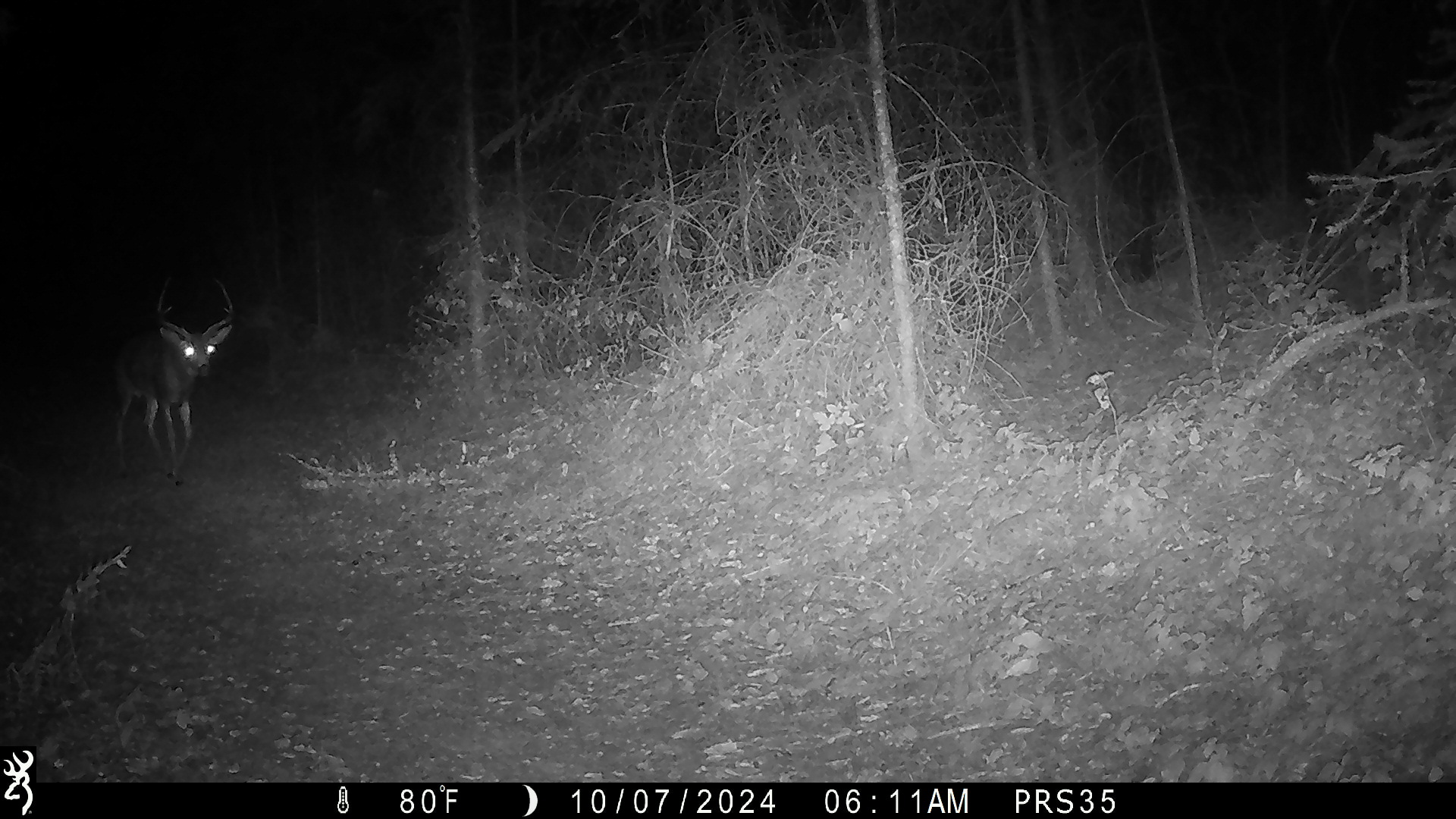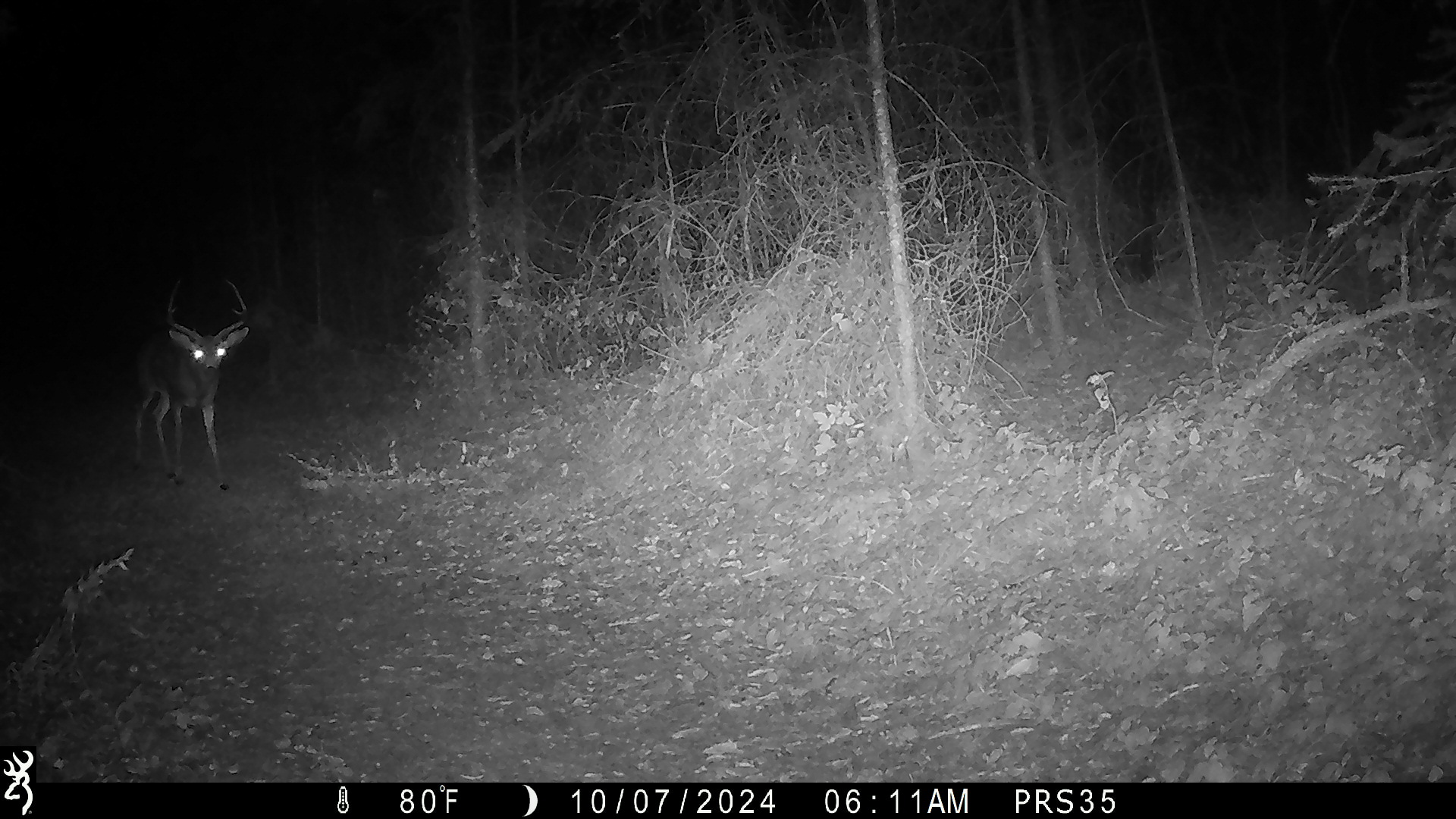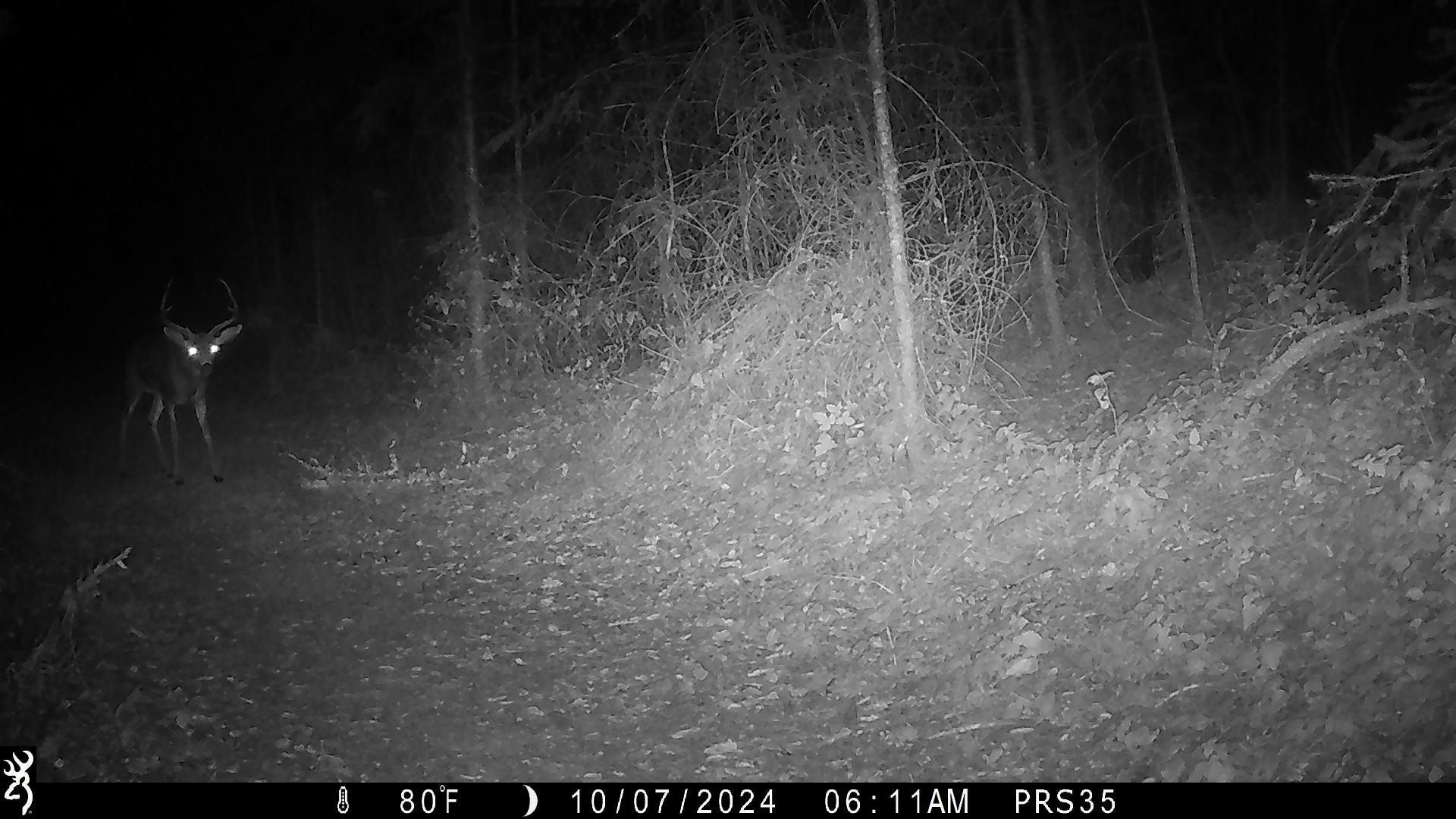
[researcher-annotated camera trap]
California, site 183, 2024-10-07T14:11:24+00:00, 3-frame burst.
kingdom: Animalia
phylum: Chordata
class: Mammalia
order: Artiodactyla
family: Cervidae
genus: Odocoileus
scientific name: Odocoileus hemionus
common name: mule deer